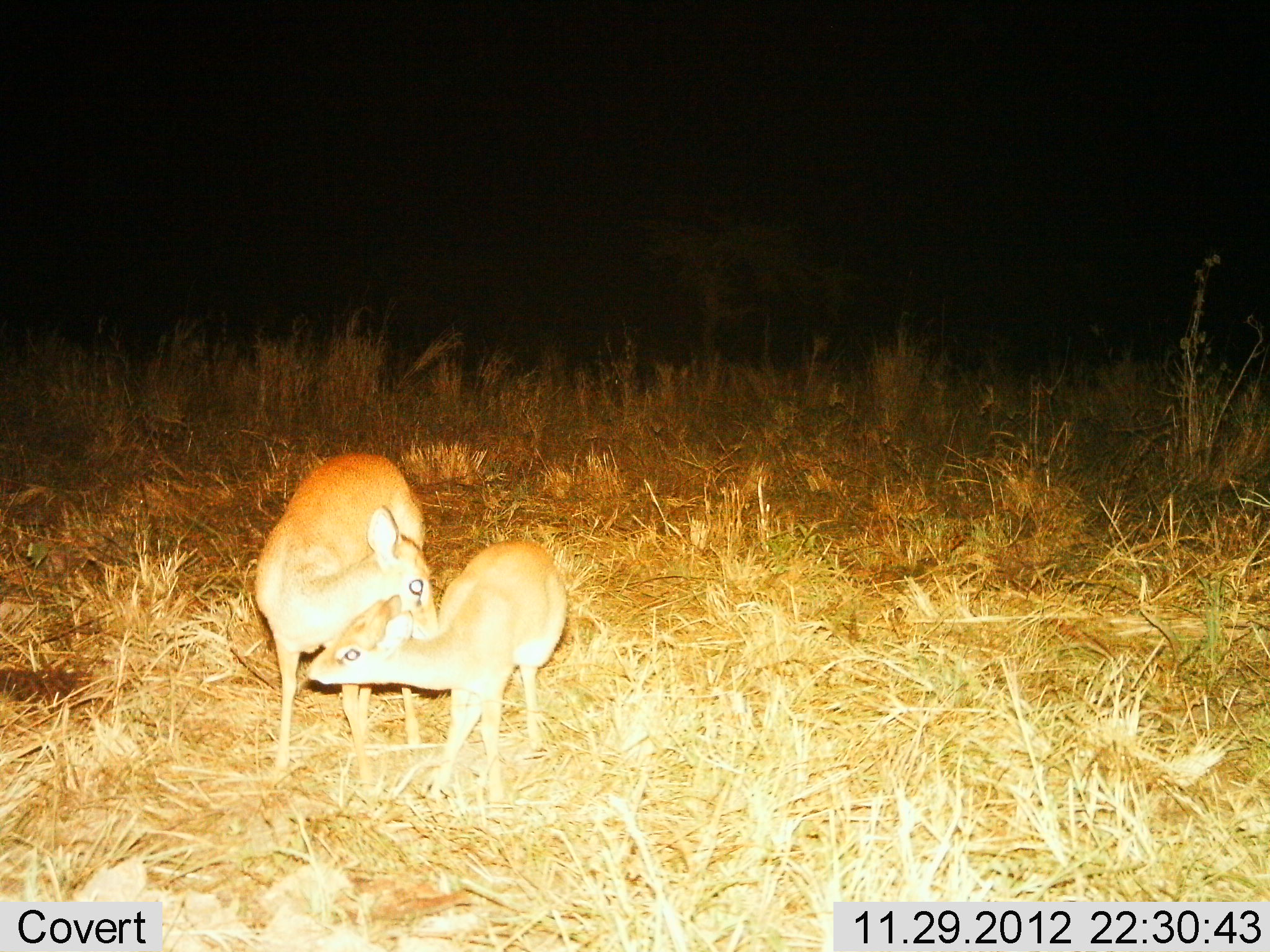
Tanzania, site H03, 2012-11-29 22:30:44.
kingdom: Animalia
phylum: Chordata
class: Mammalia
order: Artiodactyla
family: Bovidae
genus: Madoqua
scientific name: Madoqua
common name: dikdik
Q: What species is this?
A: Dikdik (Madoqua).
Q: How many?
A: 2.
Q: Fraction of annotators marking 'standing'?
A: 35%.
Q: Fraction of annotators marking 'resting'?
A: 0%.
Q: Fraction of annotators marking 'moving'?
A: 0%.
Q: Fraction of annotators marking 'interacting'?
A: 79%.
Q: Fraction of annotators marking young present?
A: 15%.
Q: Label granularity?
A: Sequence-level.